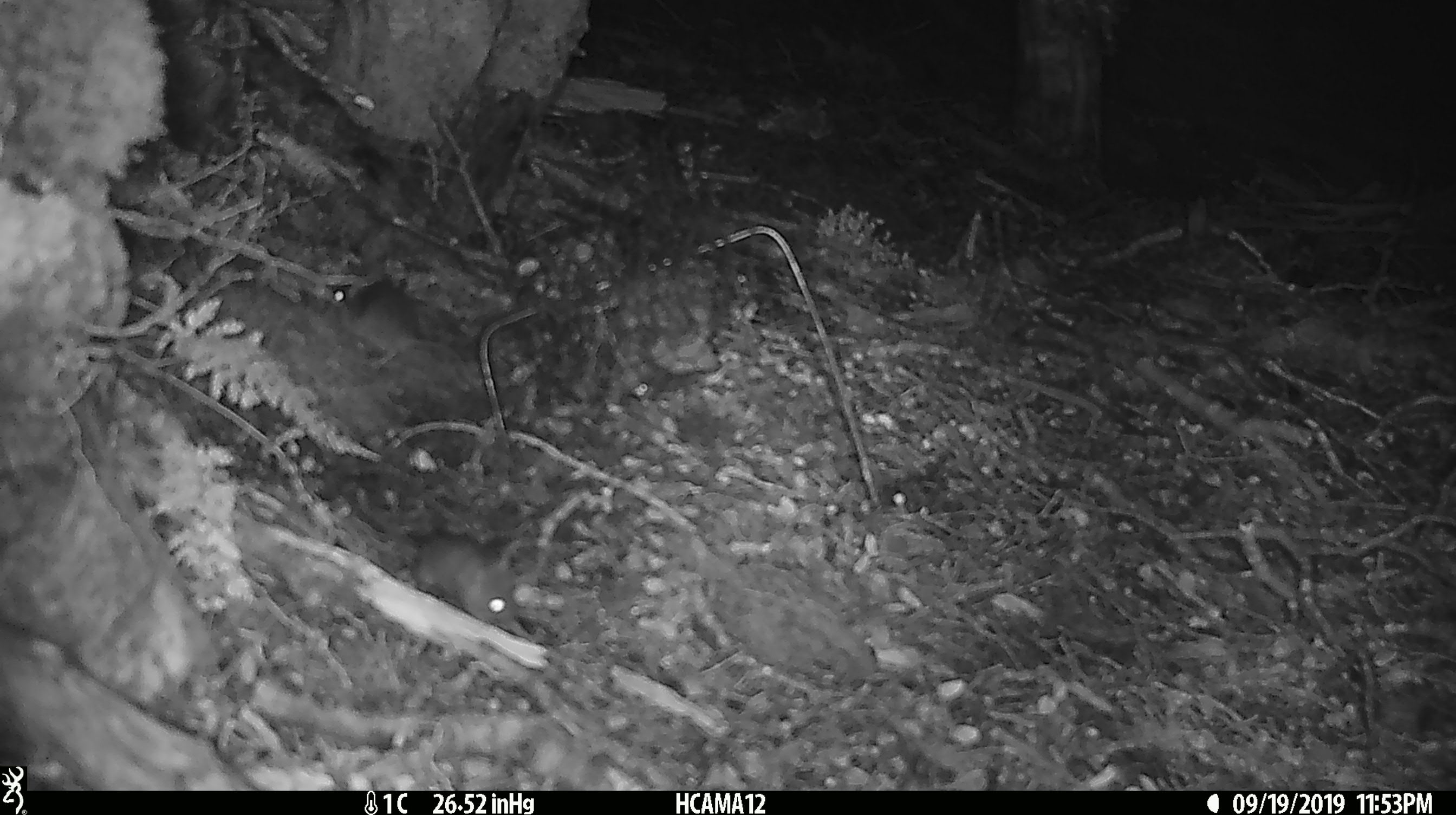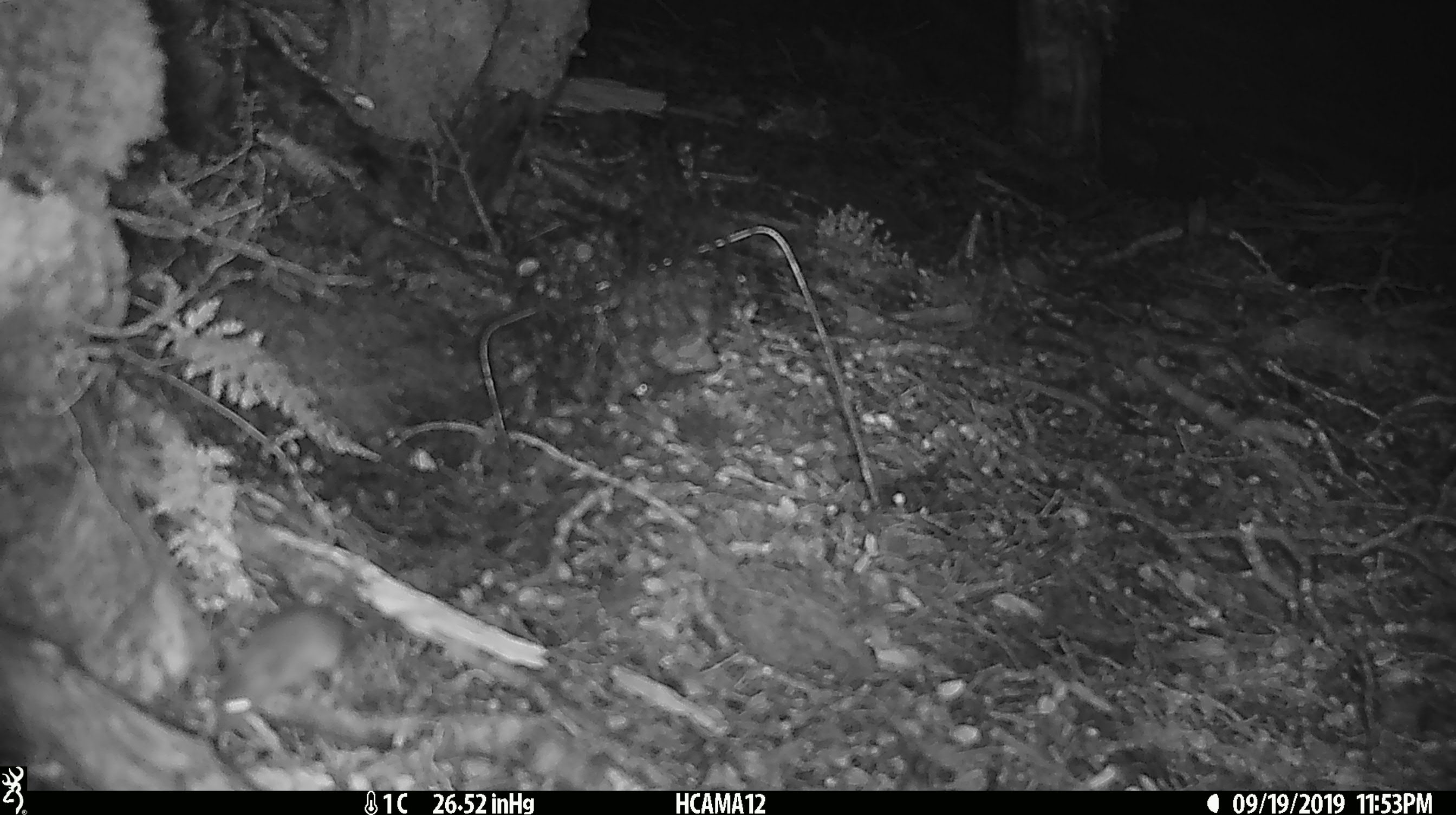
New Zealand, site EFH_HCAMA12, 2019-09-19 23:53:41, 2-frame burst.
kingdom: Animalia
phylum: Chordata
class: Mammalia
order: Rodentia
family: Muridae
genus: Mus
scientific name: Mus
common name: mouse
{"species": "mouse (Mus)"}